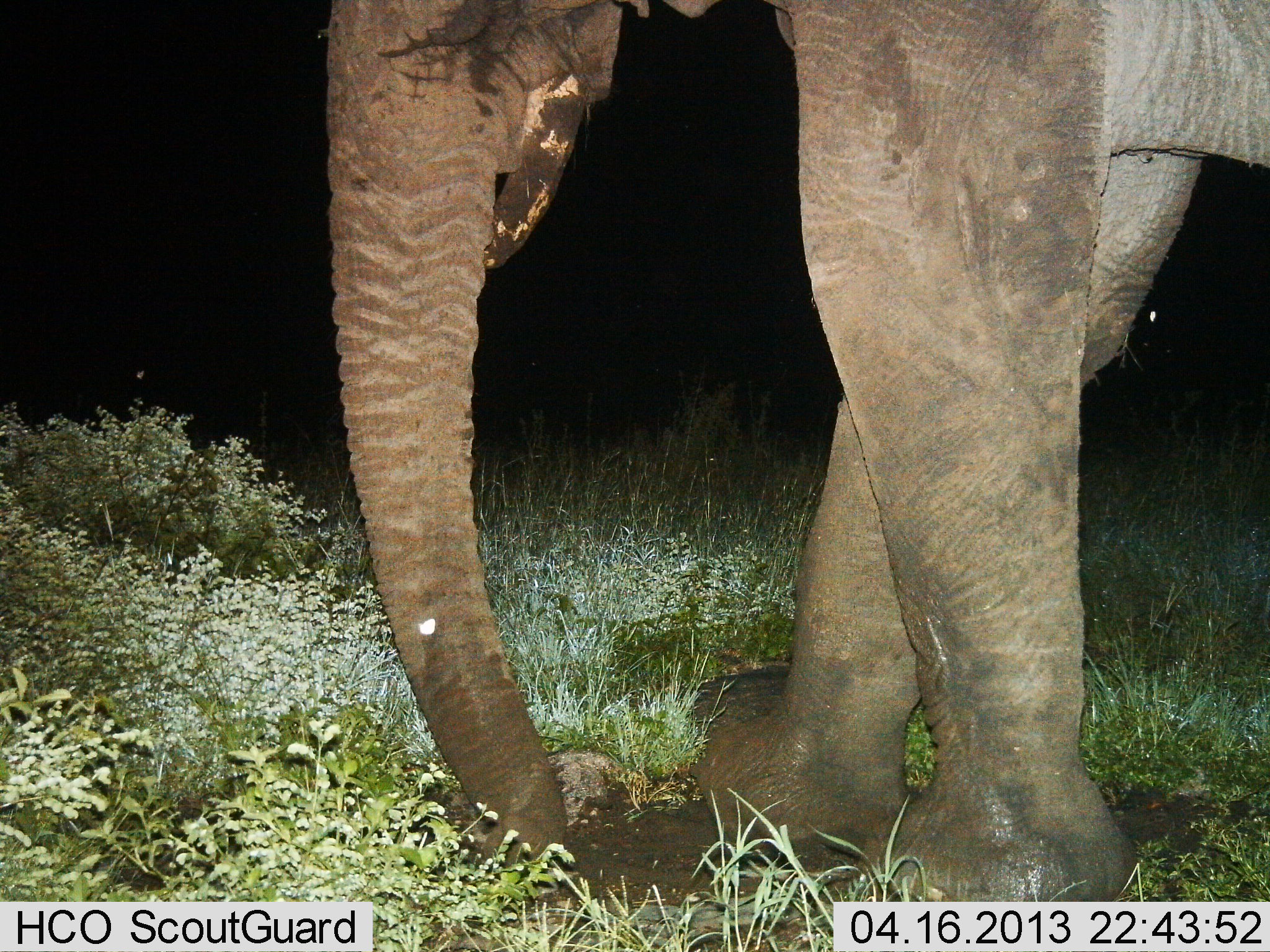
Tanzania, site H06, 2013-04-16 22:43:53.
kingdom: Animalia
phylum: Chordata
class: Mammalia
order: Proboscidea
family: Elephantidae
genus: Loxodonta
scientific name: Loxodonta africana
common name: african bush elephant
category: elephant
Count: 1.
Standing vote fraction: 64%.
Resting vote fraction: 0%.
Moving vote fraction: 23%.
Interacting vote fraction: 3%.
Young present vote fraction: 0%.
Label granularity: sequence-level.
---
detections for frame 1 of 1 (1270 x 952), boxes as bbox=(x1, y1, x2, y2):
animal: bbox=(326, 1, 1270, 902)